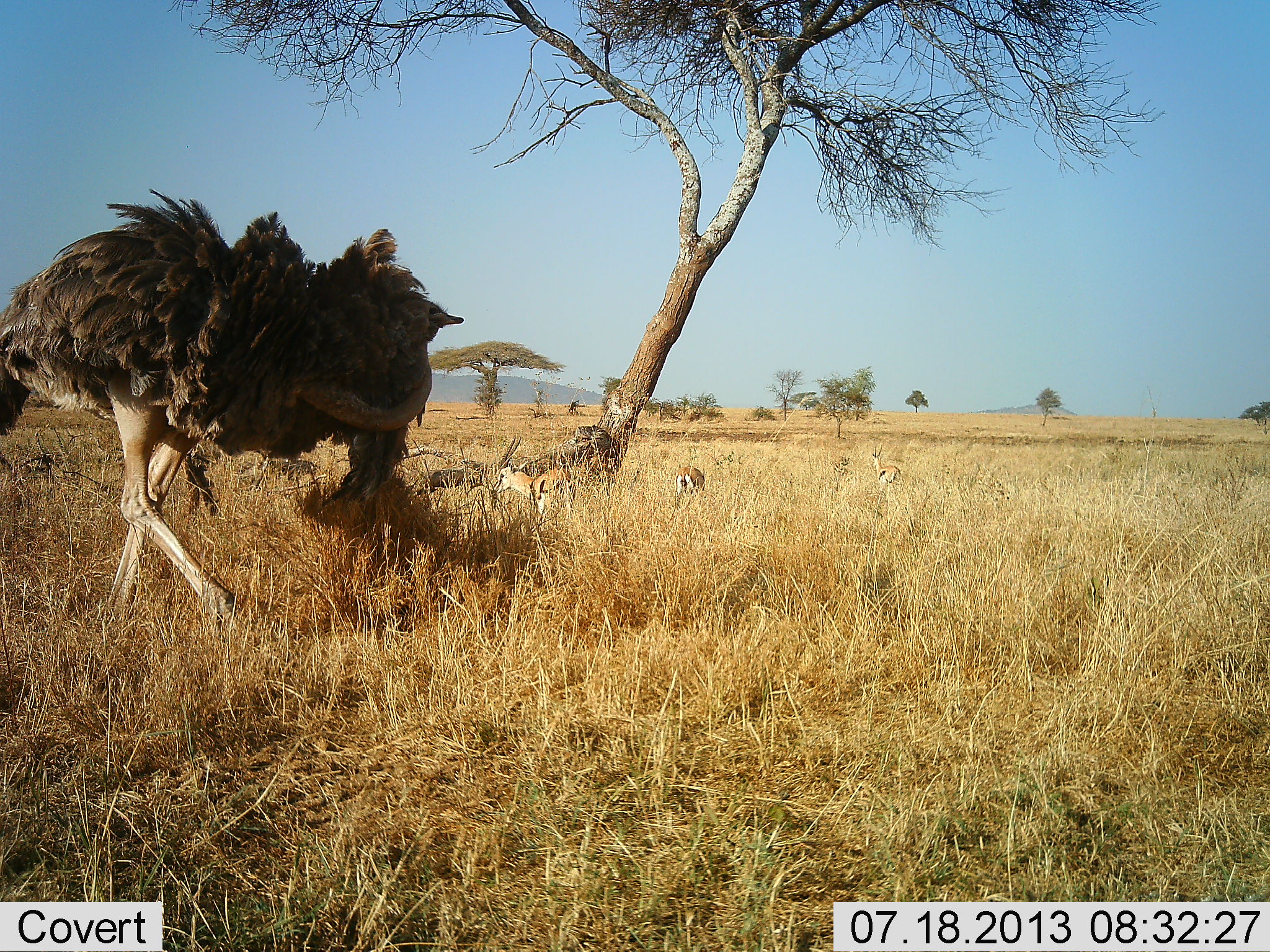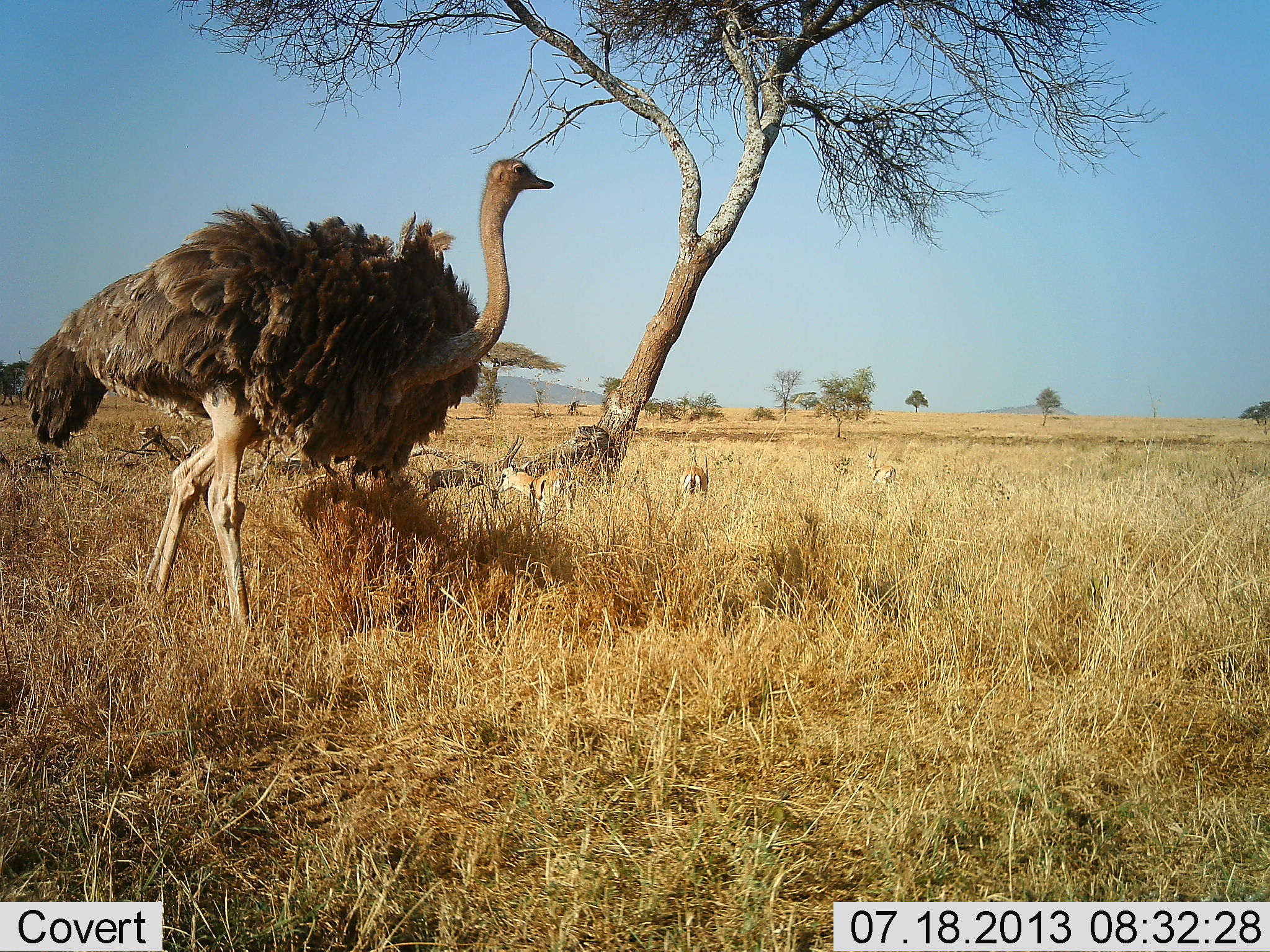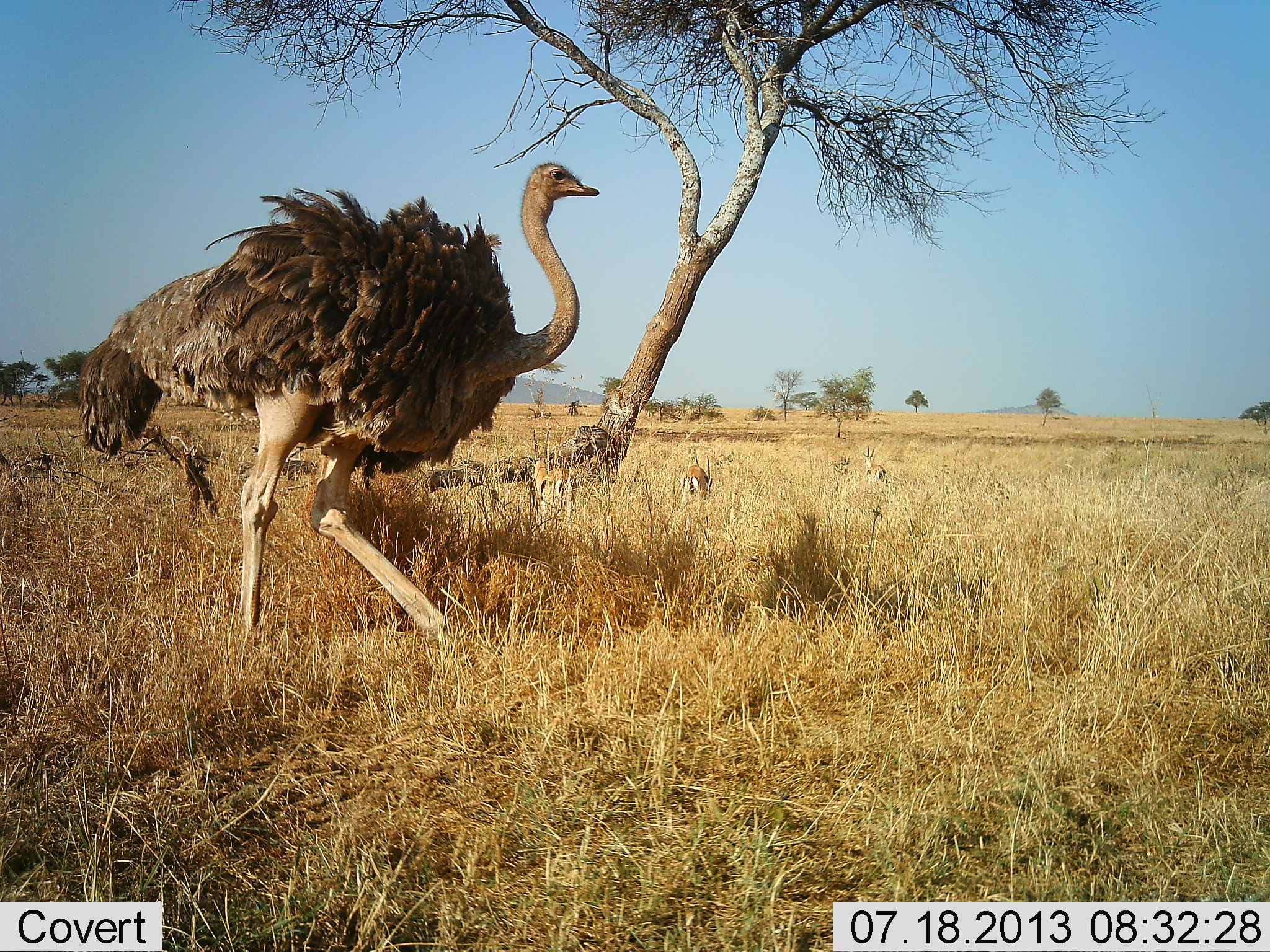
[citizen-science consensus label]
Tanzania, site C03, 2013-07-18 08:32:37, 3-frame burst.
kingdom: Animalia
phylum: Chordata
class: Mammalia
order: Artiodactyla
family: Bovidae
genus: Eudorcas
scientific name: Eudorcas thomsonii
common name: thomson's gazelle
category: gazellethomsons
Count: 3.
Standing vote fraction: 55%.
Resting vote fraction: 10%.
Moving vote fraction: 15%.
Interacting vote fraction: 0%.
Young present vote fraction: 0%.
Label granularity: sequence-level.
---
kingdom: Animalia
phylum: Chordata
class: Aves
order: Struthioniformes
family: Struthionidae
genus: Struthio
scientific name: Struthio camelus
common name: ostrich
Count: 1.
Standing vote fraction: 19%.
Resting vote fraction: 0%.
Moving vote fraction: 84%.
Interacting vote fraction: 0%.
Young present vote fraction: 0%.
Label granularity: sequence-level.